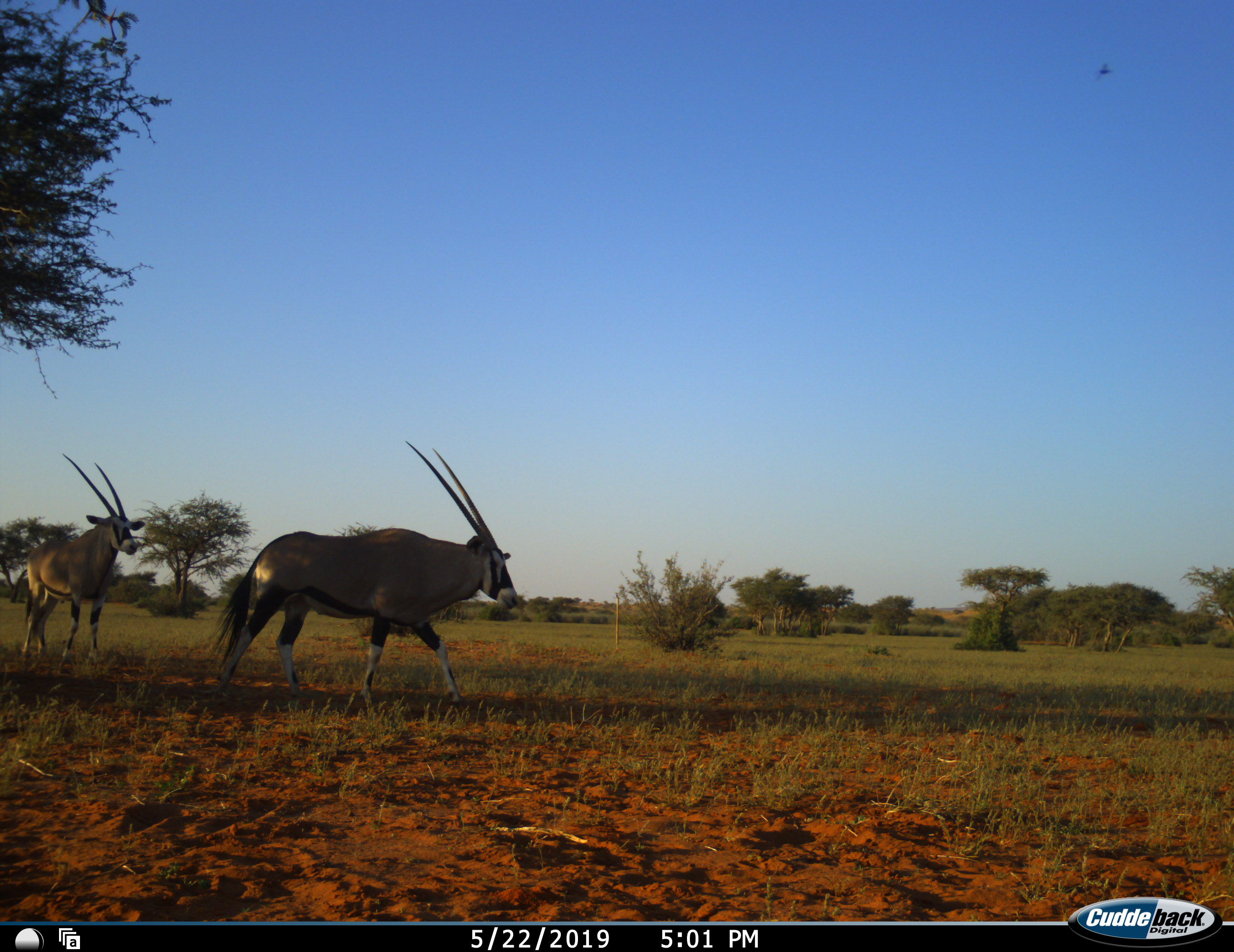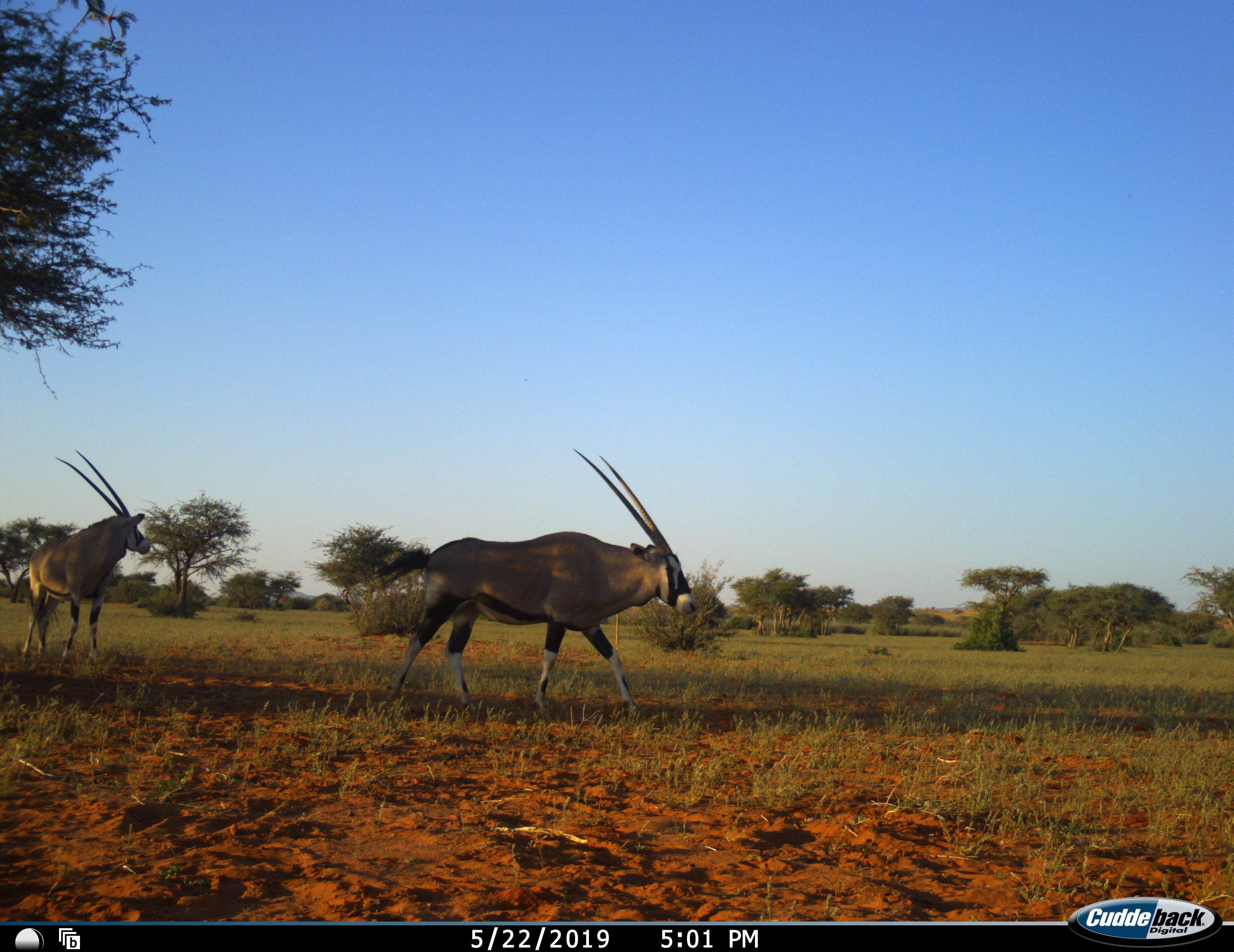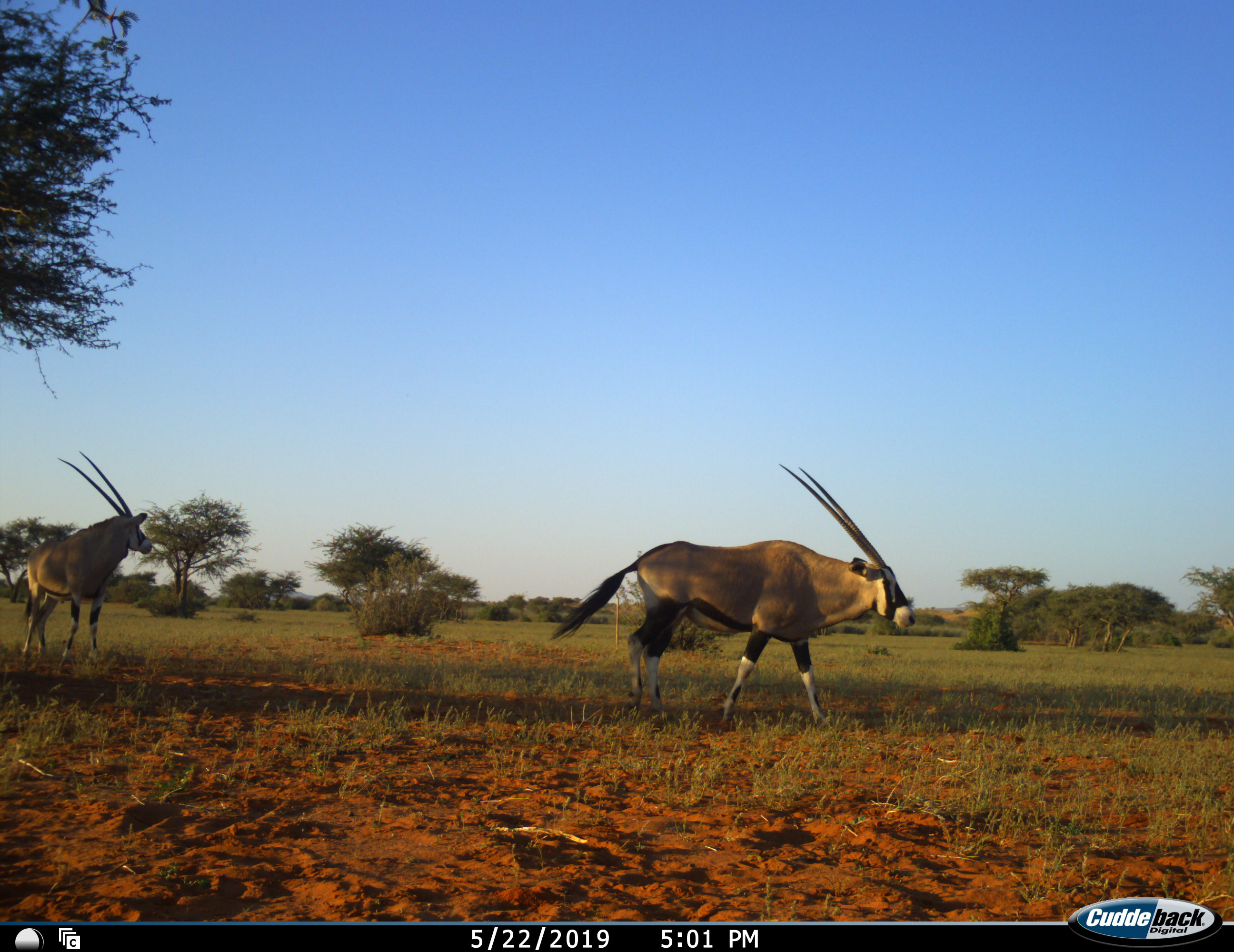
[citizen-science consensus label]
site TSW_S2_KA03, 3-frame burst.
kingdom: Animalia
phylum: Chordata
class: Mammalia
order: Artiodactyla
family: Bovidae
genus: Oryx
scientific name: Oryx gazella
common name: gemsbok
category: oryx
Oryx (gemsbok) (Oryx gazella), count 2. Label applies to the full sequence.